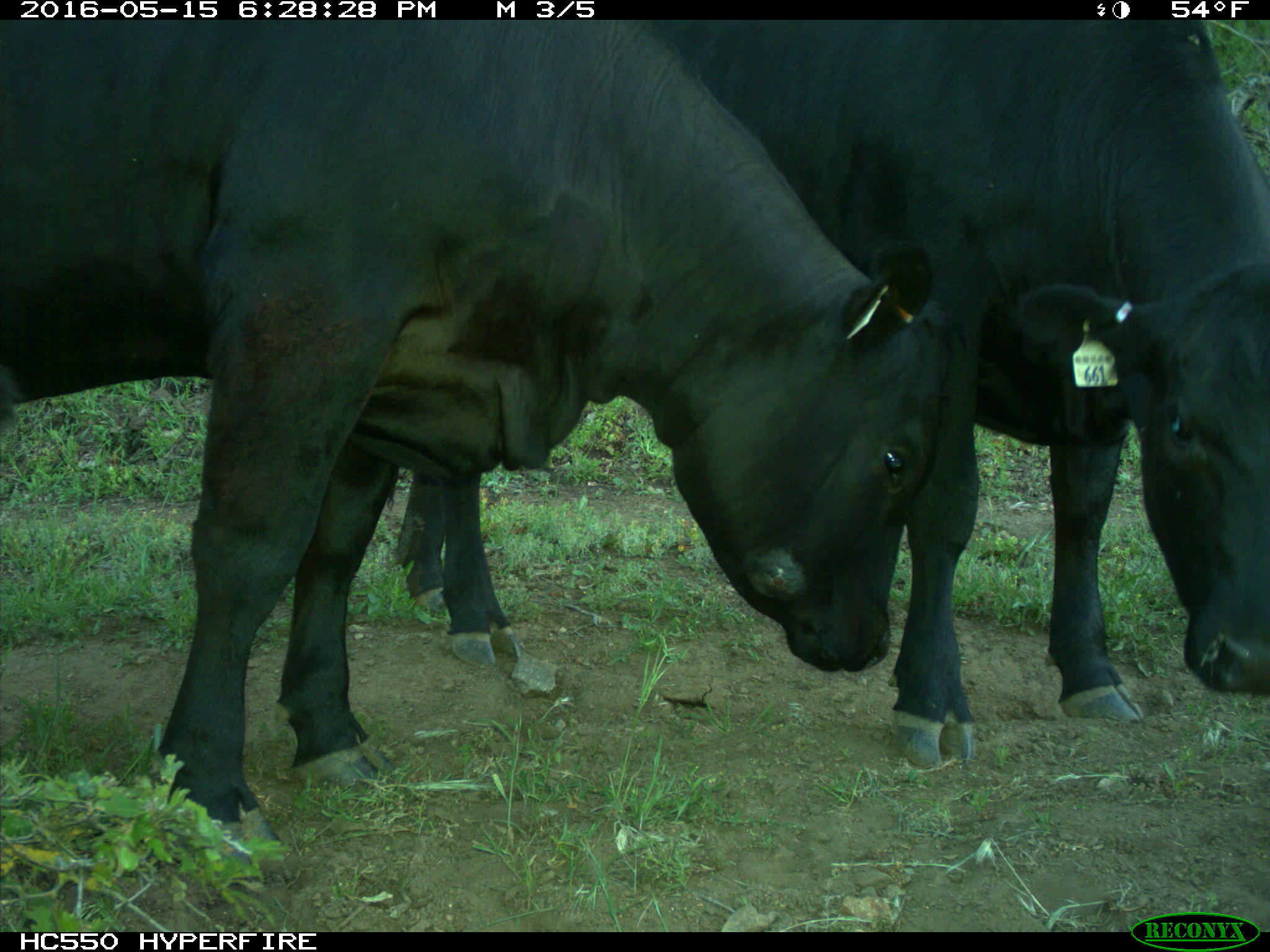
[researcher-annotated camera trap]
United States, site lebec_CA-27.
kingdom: Animalia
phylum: Chordata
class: Mammalia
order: Artiodactyla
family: Bovidae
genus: Bos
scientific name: Bos taurus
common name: domestic cow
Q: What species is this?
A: Bos taurus (domestic cow).